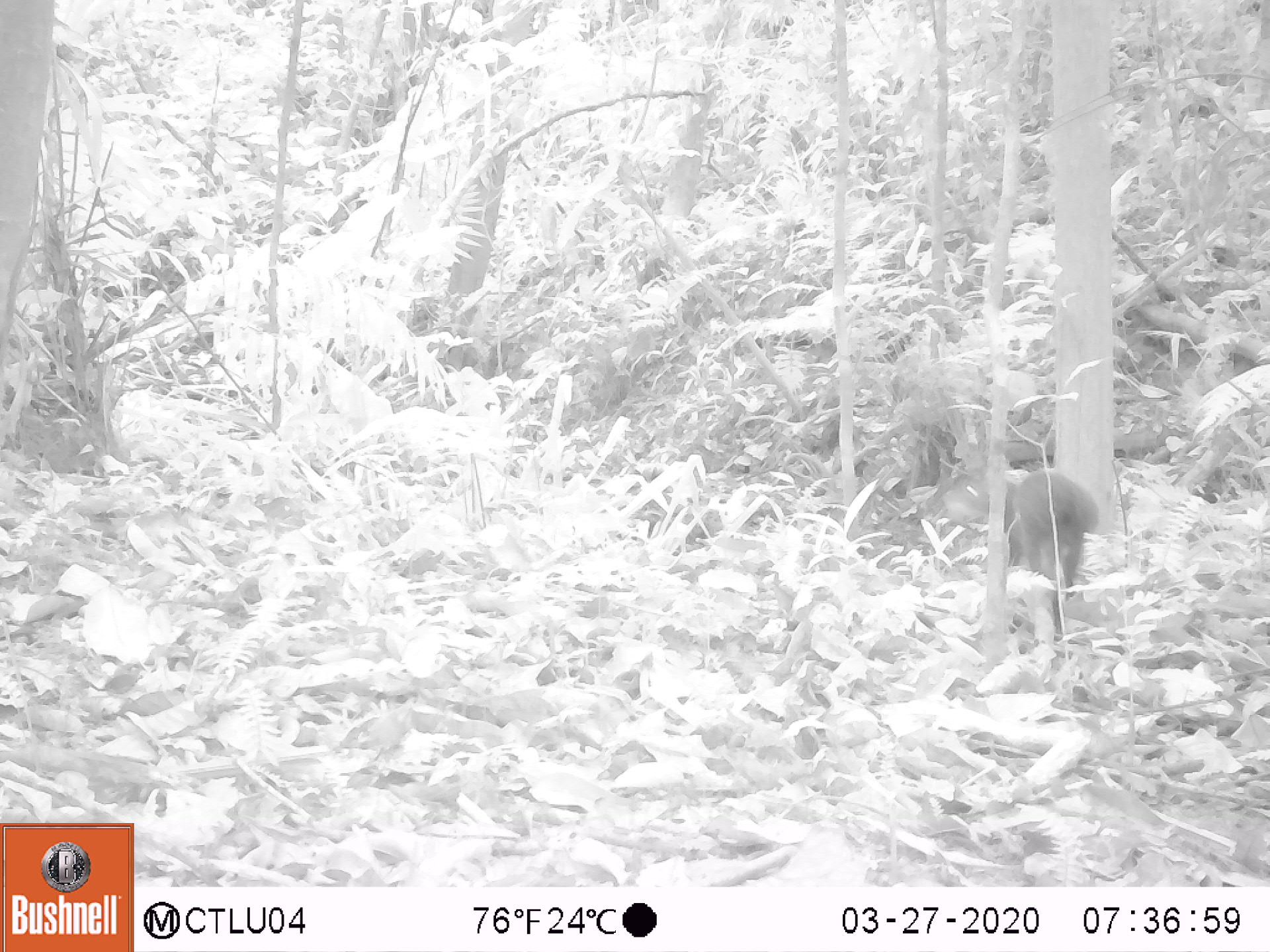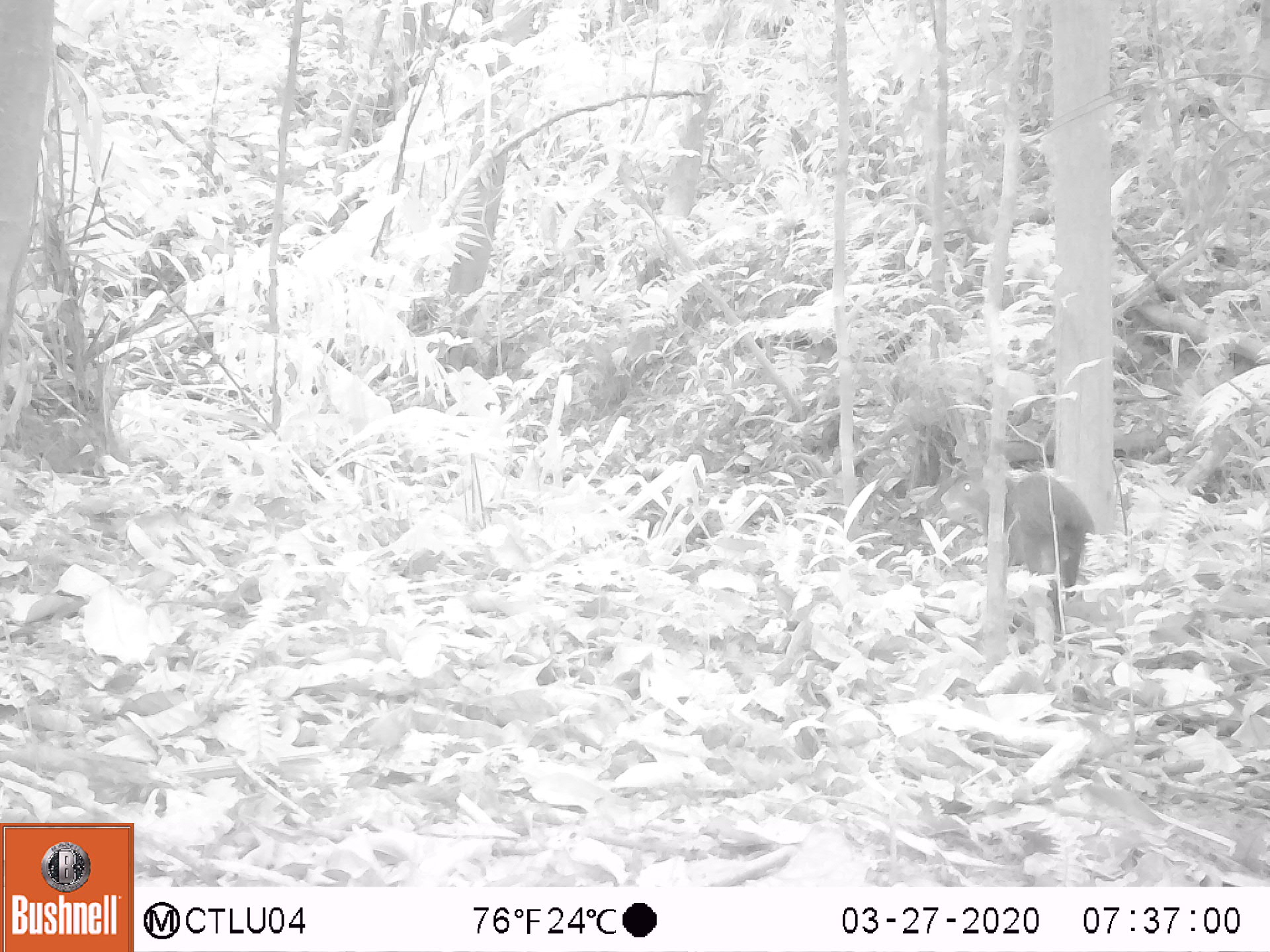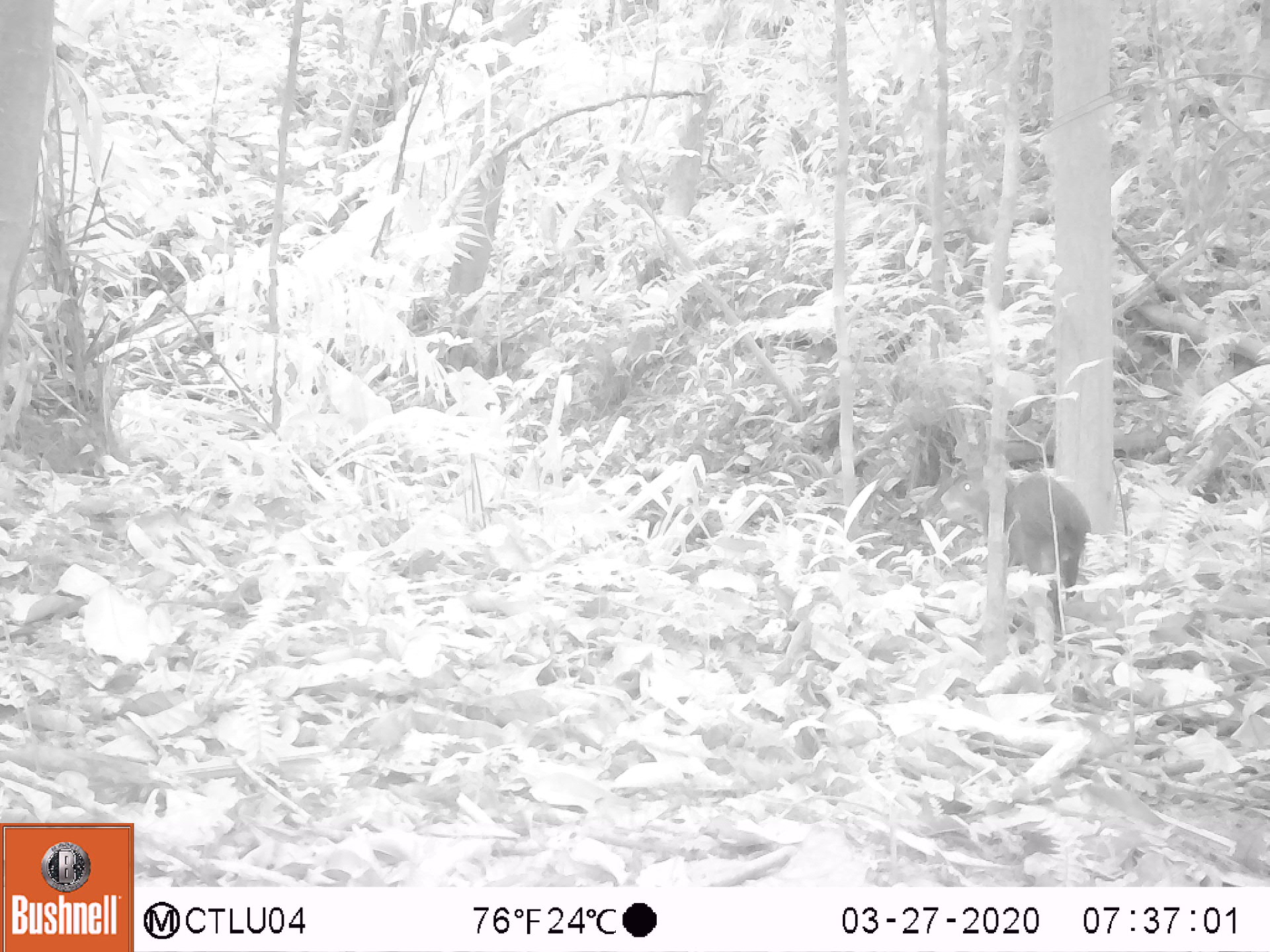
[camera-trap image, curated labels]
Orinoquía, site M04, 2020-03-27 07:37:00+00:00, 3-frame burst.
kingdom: Animalia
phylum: Chordata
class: Mammalia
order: Rodentia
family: Dasyproctidae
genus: Dasyprocta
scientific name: Dasyprocta fuliginosa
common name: black agouti